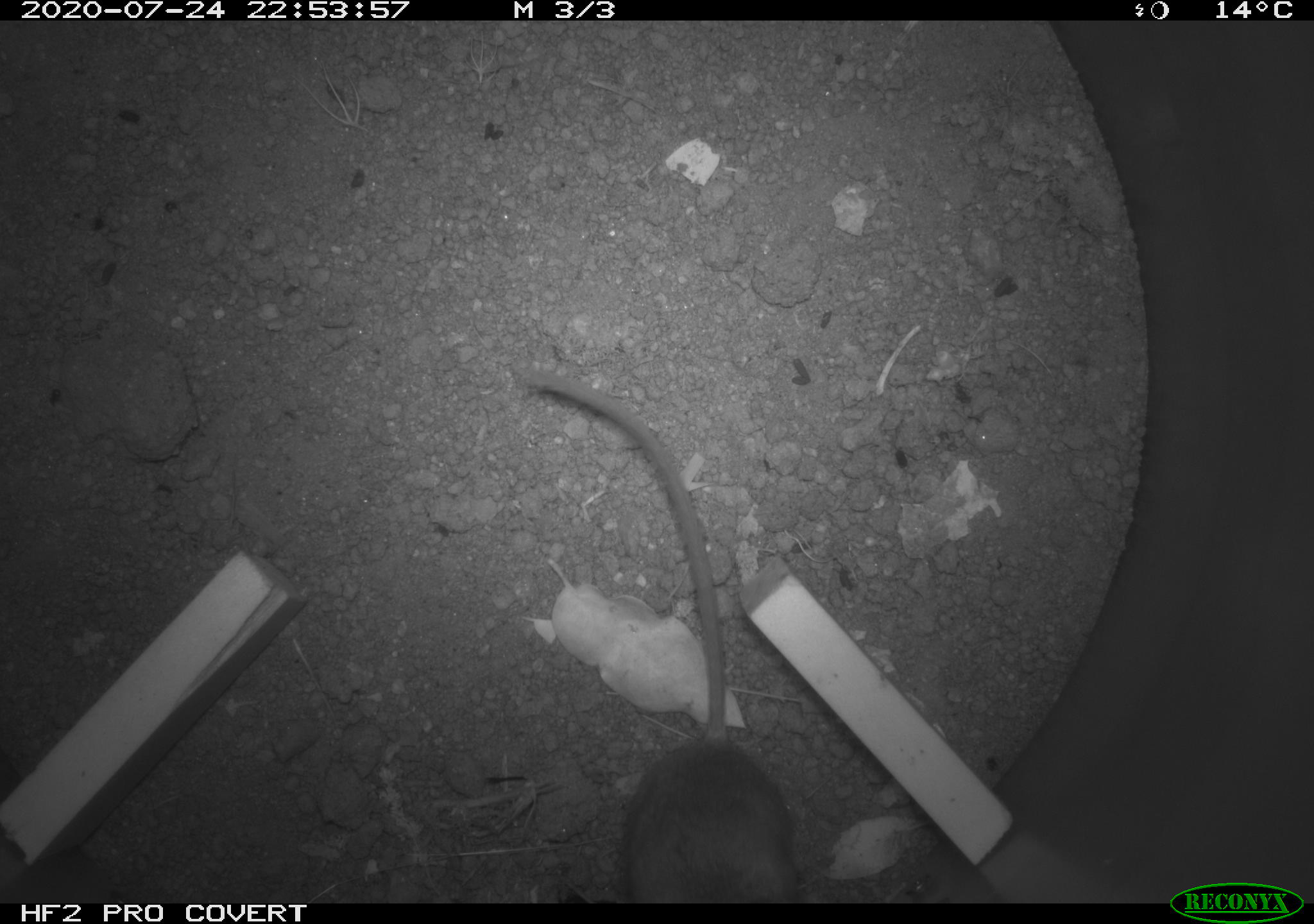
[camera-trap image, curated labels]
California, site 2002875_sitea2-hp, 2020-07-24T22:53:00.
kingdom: Animalia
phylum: Chordata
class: Mammalia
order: Rodentia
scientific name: Rodentia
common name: rodent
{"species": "rodent (Rodentia)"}